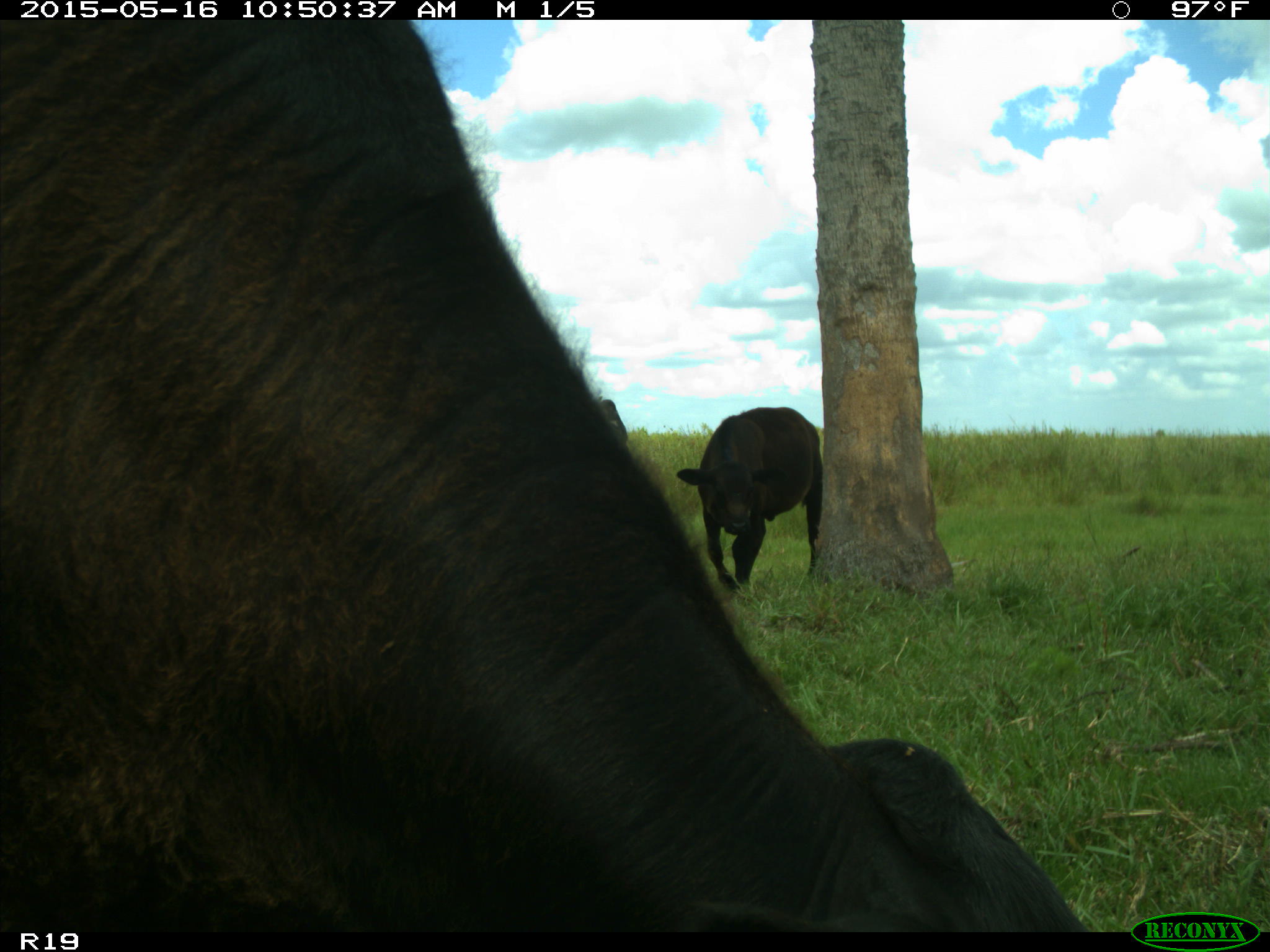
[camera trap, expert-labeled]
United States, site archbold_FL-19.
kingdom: Animalia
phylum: Chordata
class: Mammalia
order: Artiodactyla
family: Bovidae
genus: Bos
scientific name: Bos taurus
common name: domestic cow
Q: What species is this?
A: Bos taurus (domestic cow).